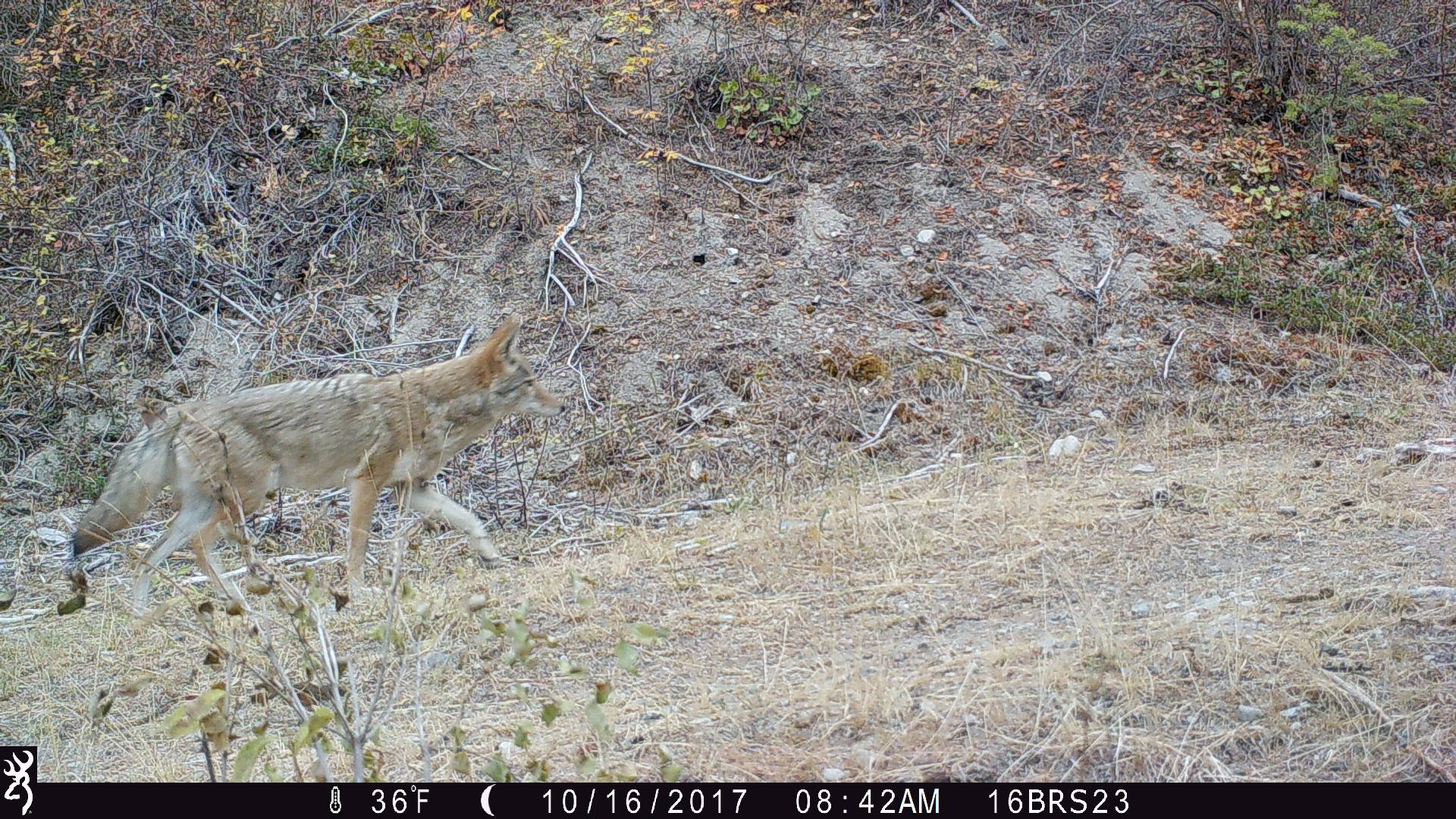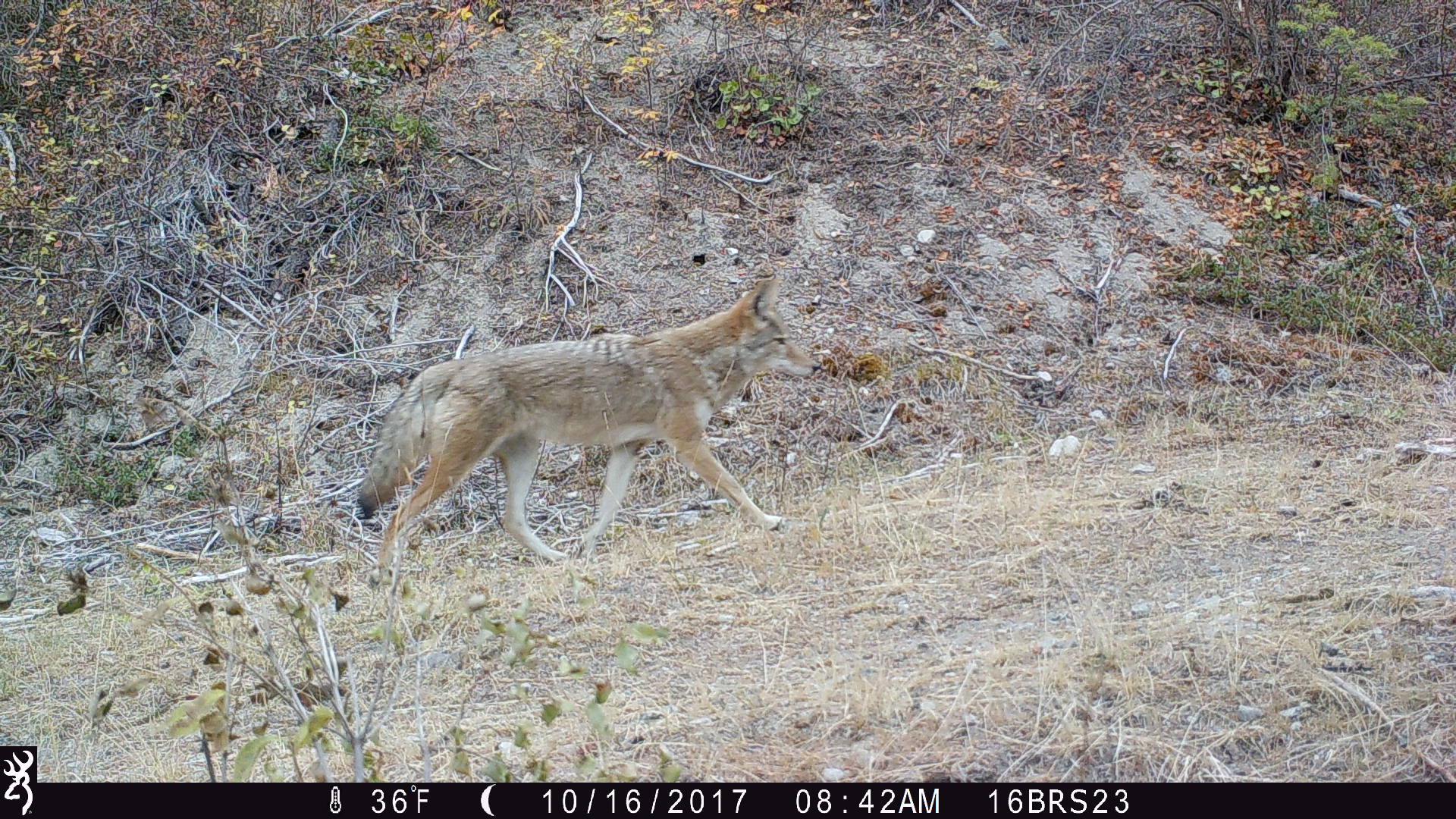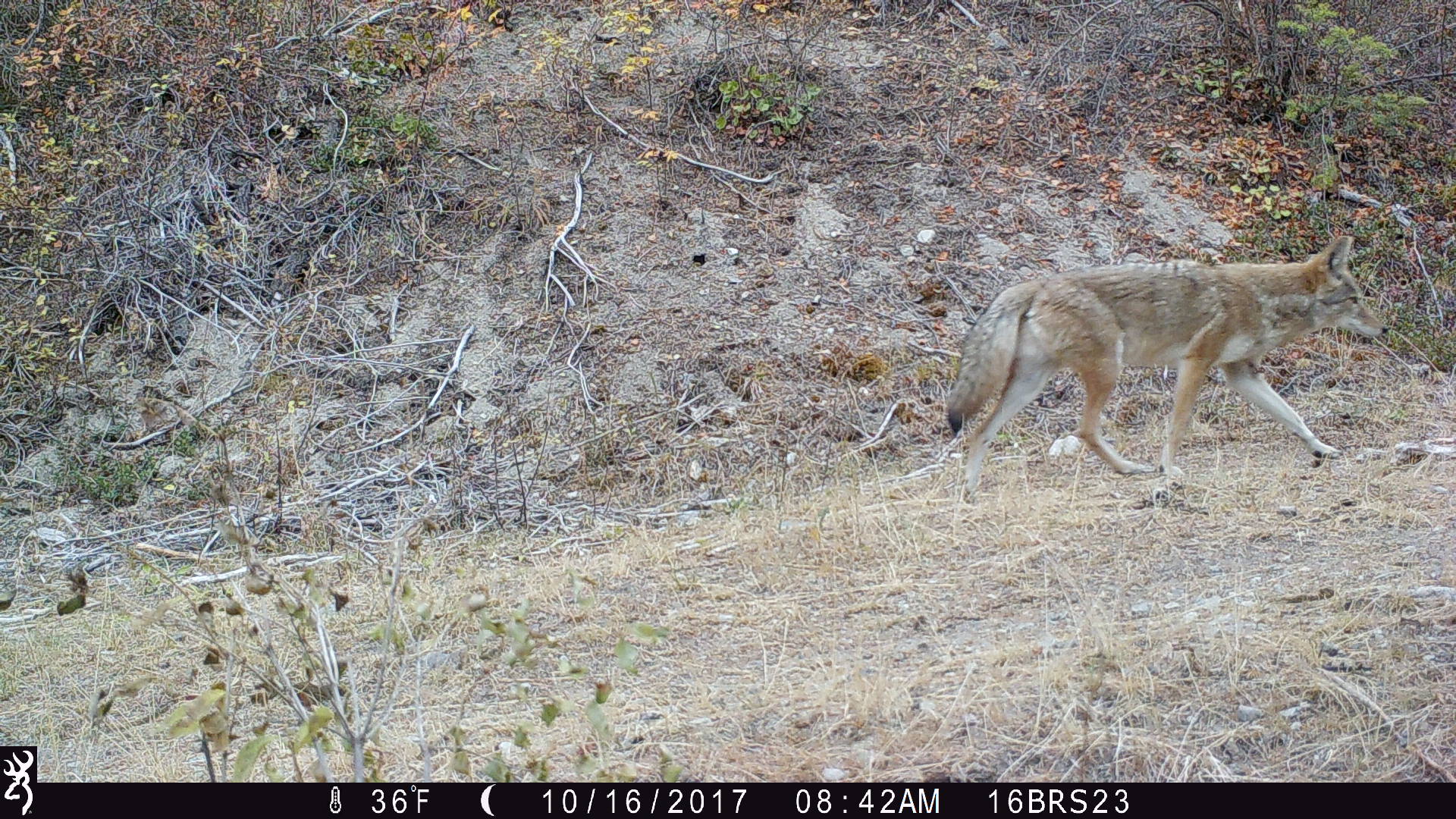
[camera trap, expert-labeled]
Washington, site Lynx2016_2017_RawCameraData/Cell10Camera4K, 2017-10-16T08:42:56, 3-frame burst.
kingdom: Animalia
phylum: Chordata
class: Mammalia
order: Carnivora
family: Canidae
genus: Canis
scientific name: Canis latrans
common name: coyote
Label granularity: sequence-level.